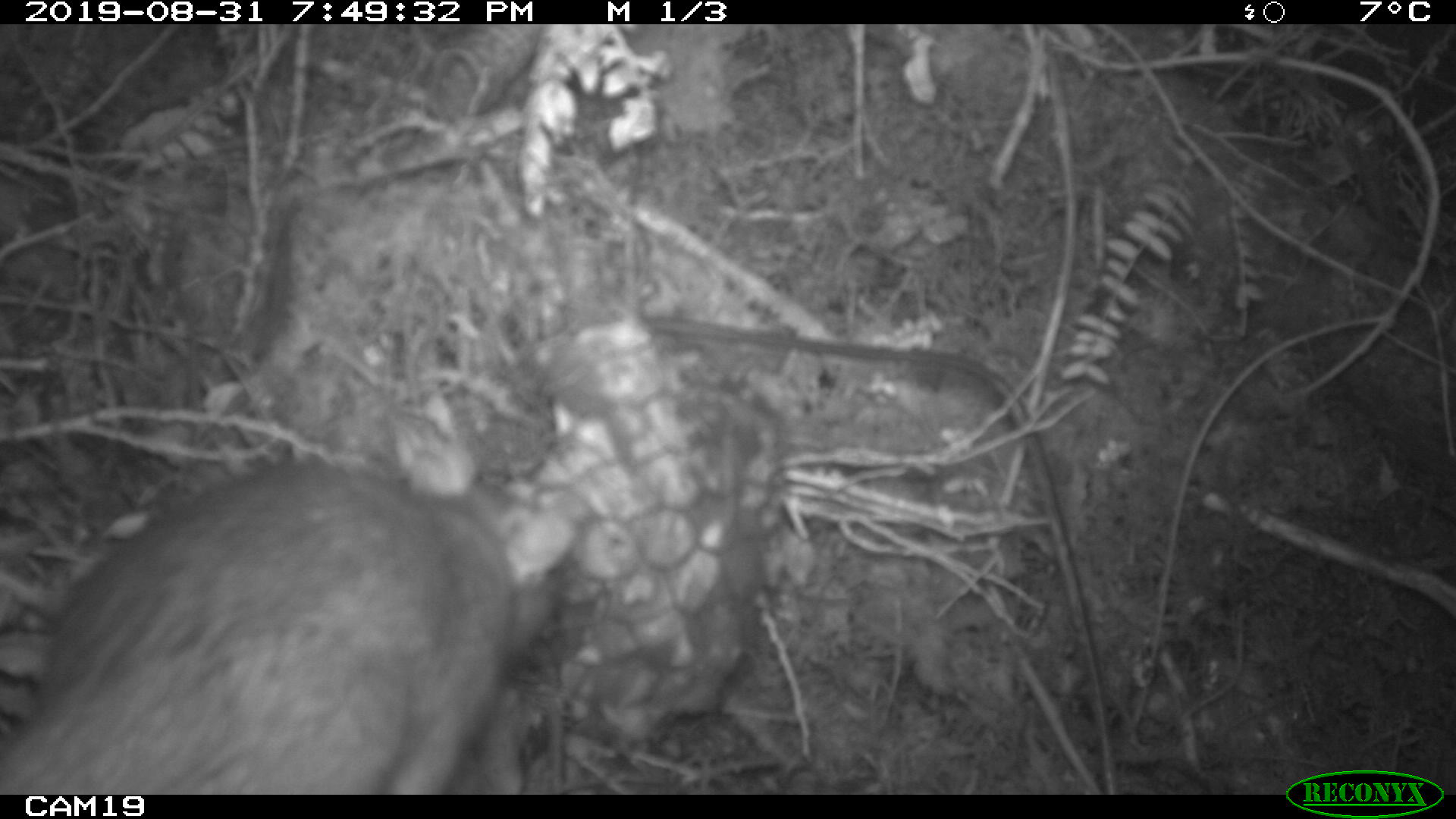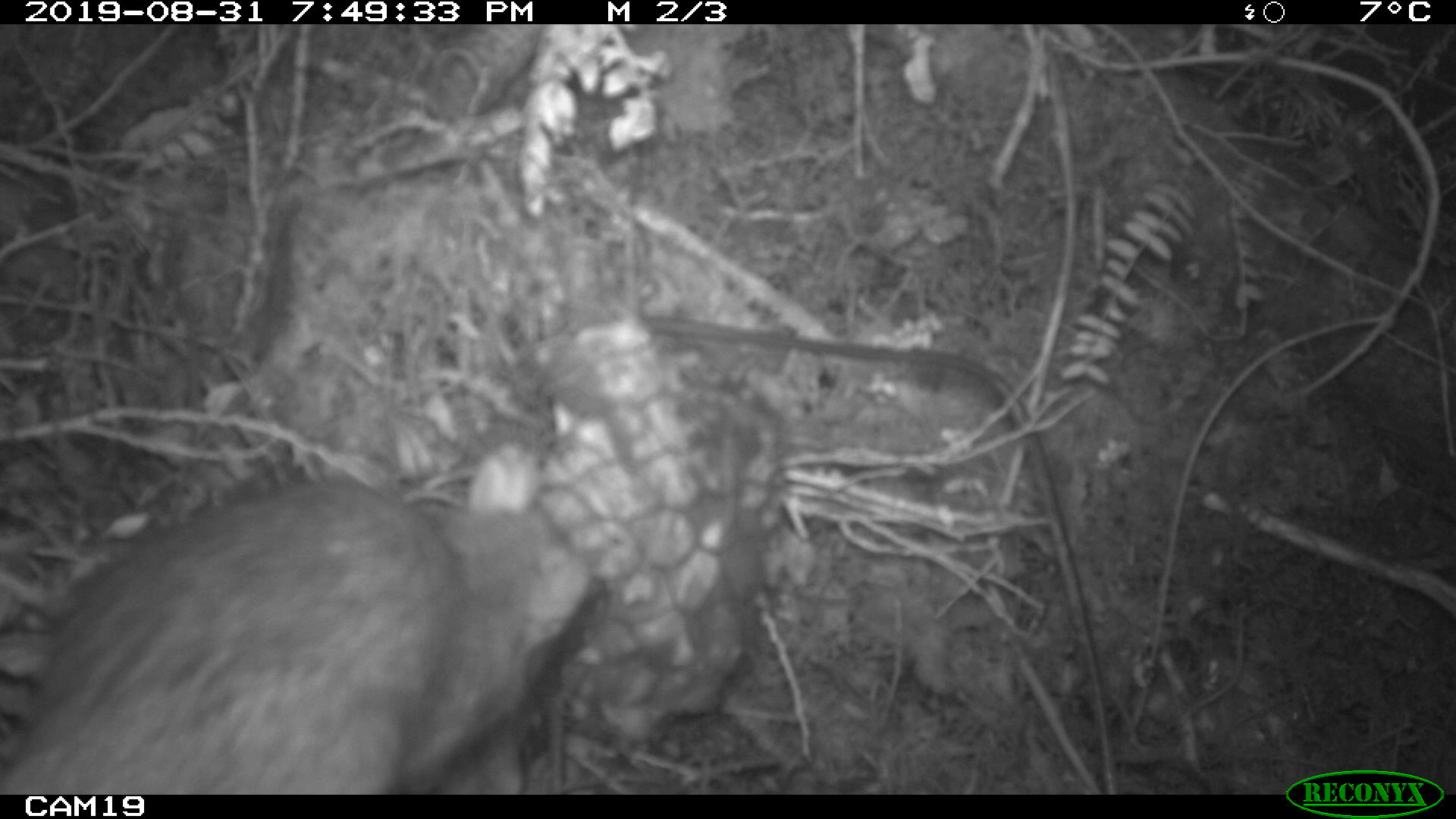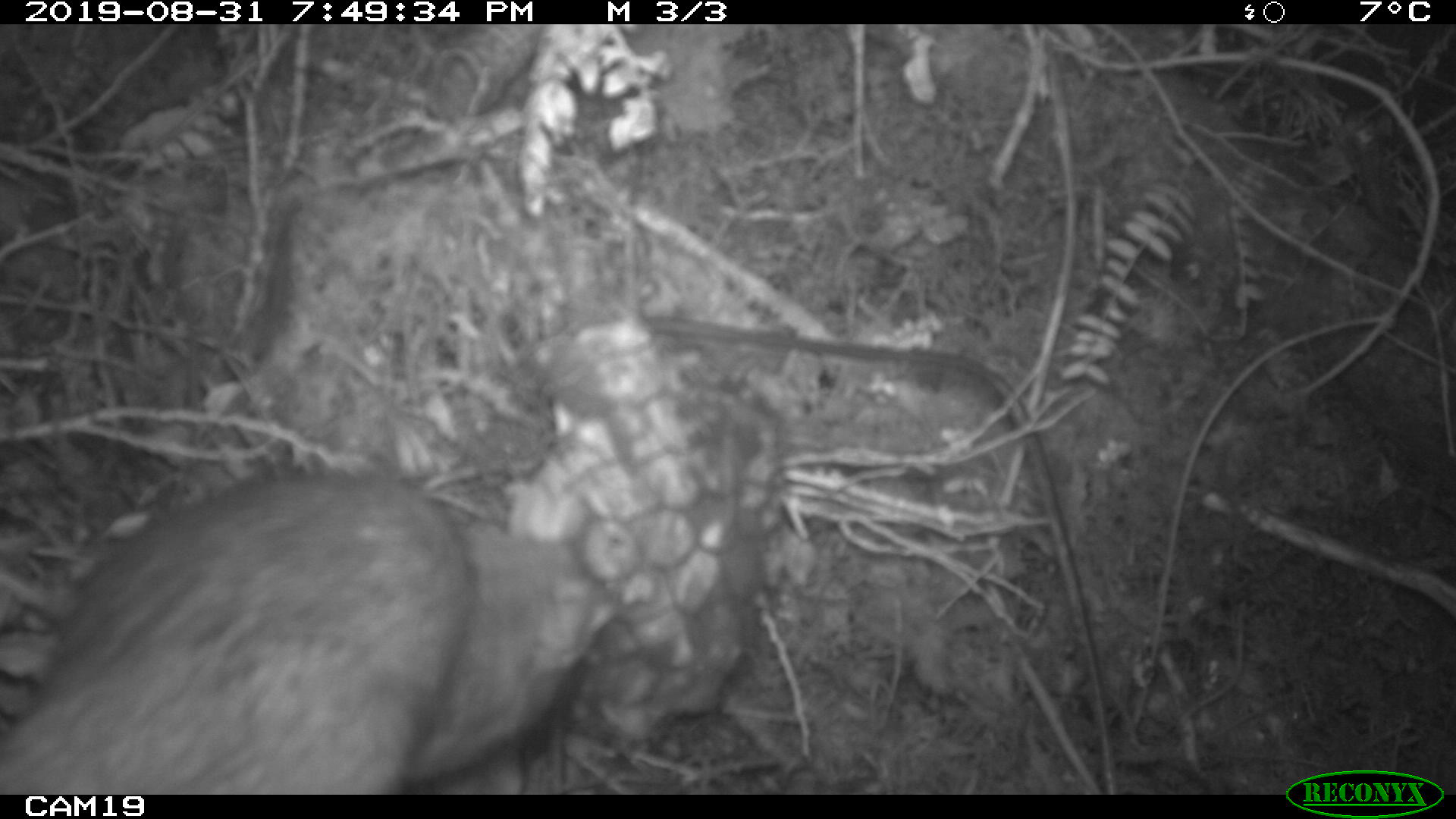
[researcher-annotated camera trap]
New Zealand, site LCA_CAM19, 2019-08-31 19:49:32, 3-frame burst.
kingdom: Animalia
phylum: Chordata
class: Mammalia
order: Rodentia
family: Muridae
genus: Rattus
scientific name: Rattus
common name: rat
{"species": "rat (Rattus)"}